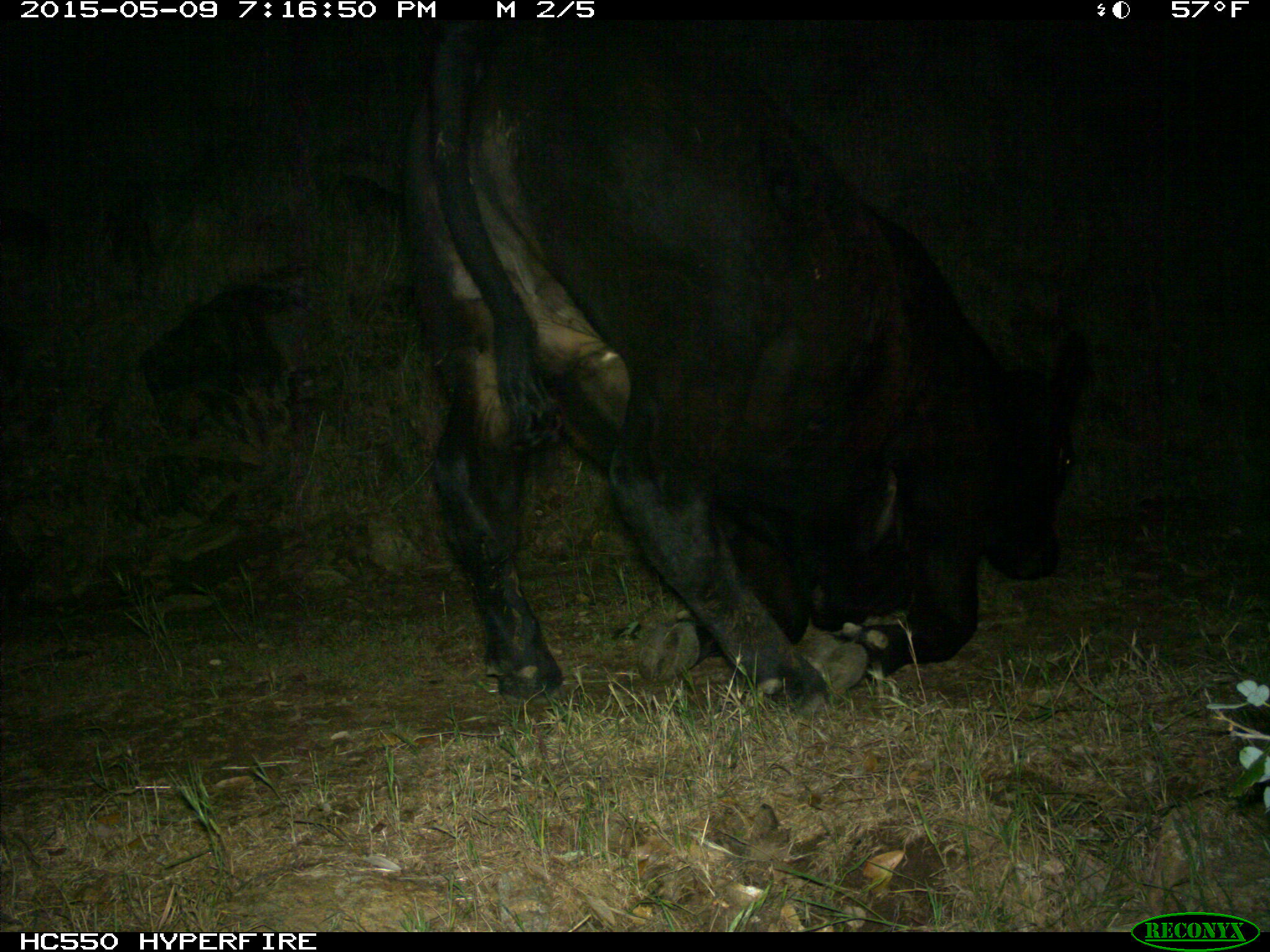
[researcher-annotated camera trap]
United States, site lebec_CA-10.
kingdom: Animalia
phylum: Chordata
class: Mammalia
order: Artiodactyla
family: Bovidae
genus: Bos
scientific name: Bos taurus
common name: domestic cow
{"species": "Bos taurus (domestic cow)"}